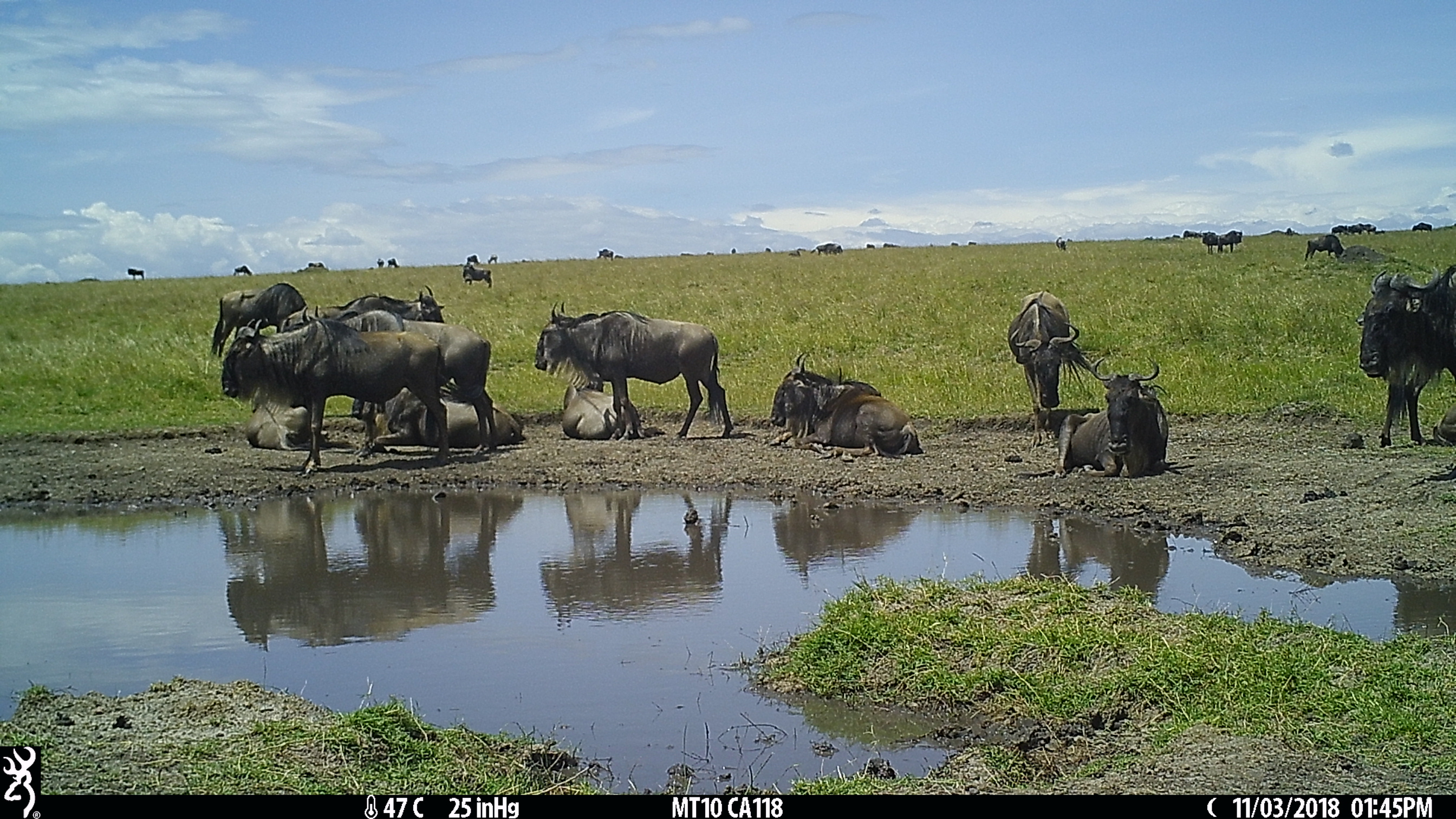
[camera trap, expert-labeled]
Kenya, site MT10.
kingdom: Animalia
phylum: Chordata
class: Mammalia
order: Artiodactyla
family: Bovidae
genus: Connochaetes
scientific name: Connochaetes taurinus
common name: blue wildebeest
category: wildebeest